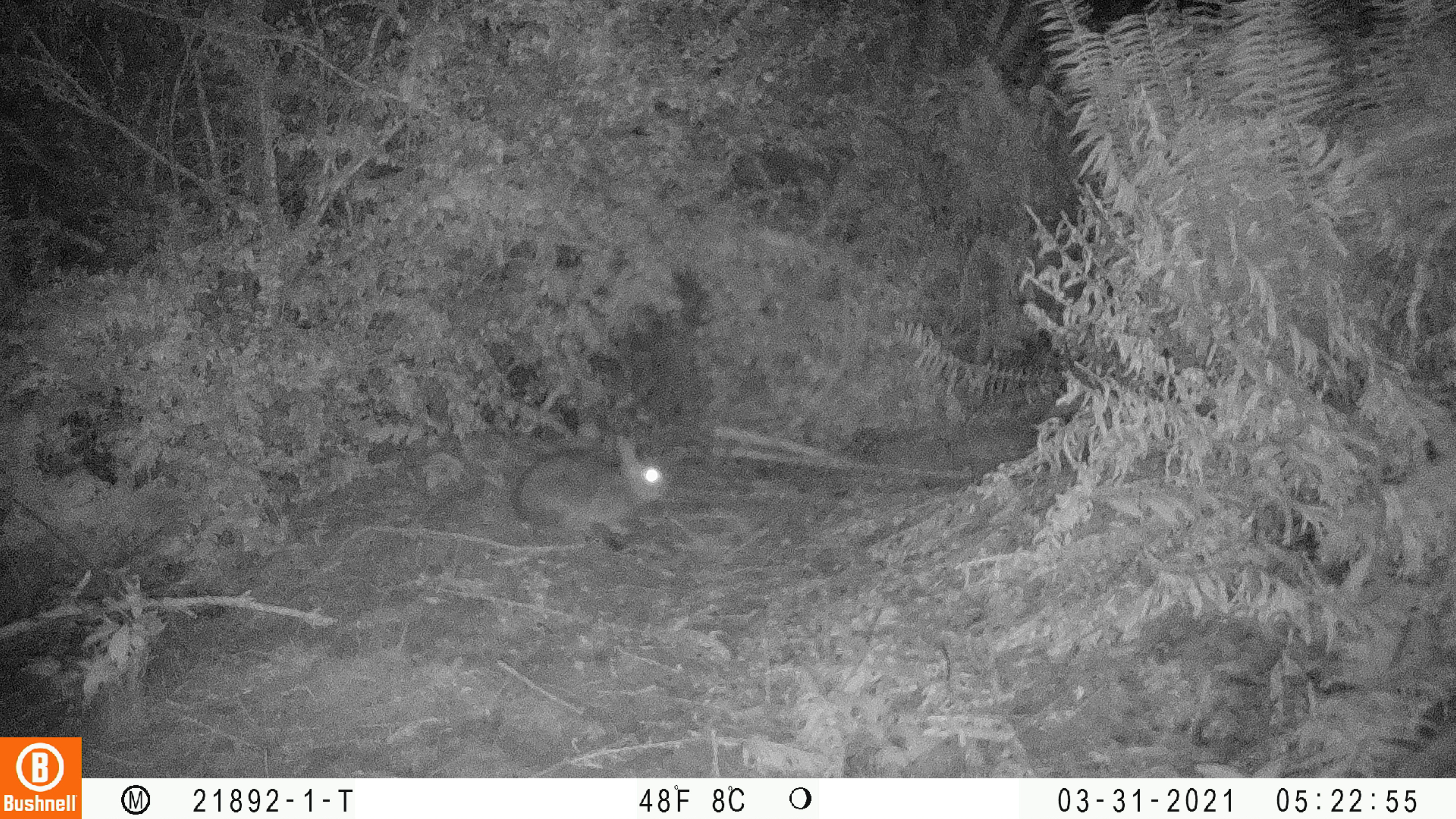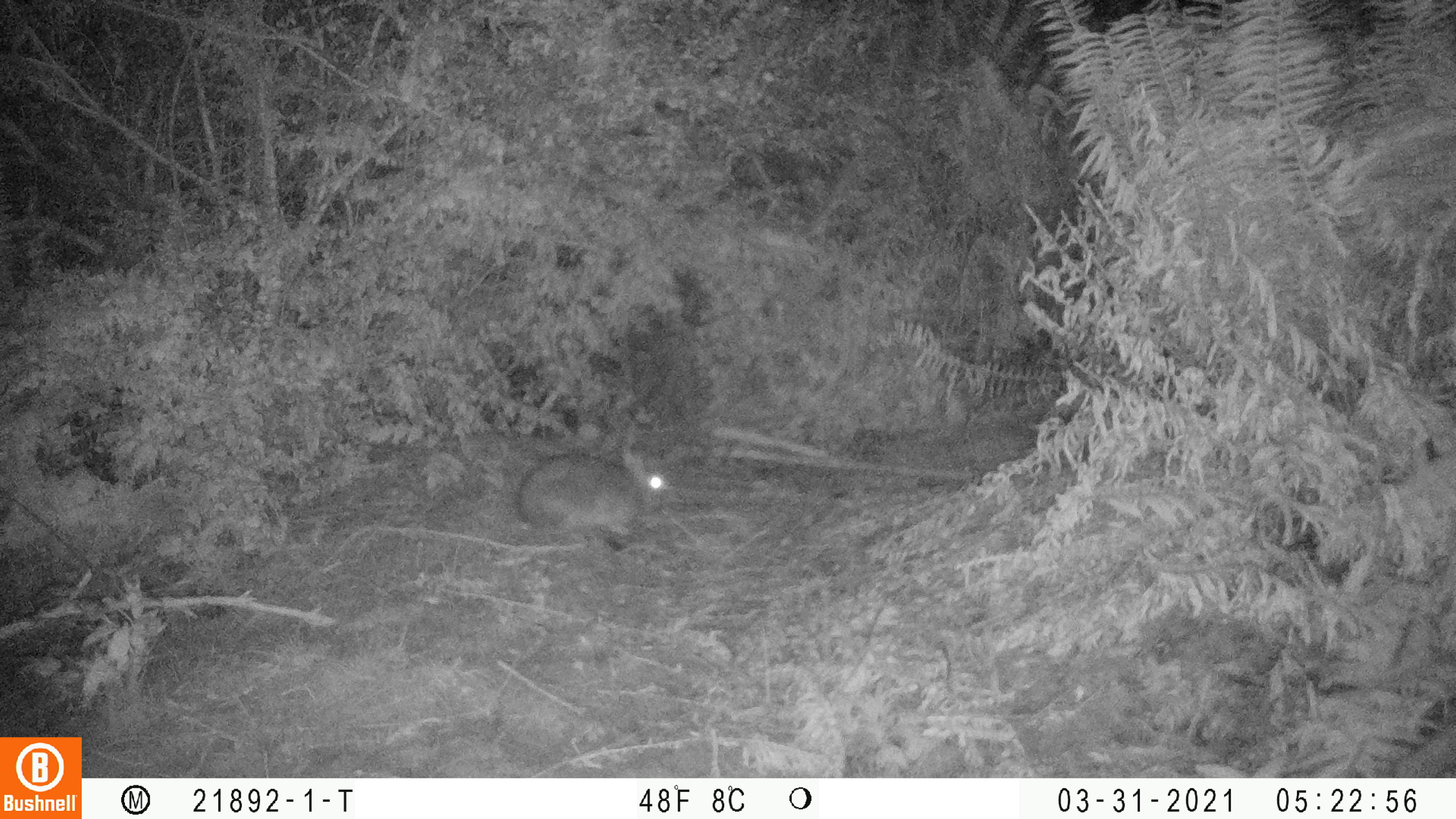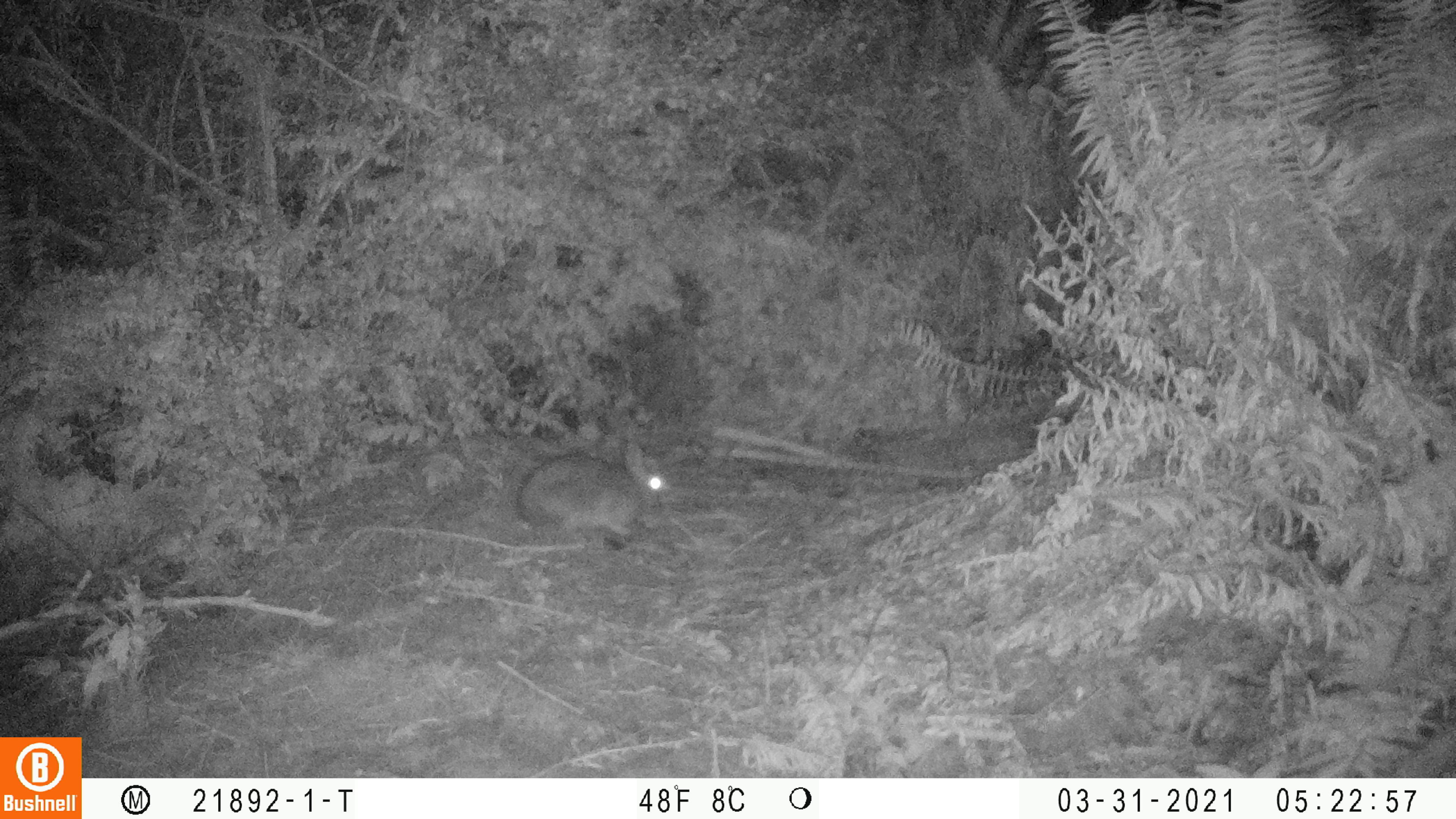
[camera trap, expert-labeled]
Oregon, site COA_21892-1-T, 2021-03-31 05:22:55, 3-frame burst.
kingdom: Animalia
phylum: Chordata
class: Mammalia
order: Lagomorpha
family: Leporidae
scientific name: Leporidae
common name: hares and rabbits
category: leporidae family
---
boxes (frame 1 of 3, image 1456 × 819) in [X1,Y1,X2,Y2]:
leporidae family: [500,419,688,565]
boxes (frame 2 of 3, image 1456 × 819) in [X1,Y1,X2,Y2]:
leporidae family: [503,420,686,571]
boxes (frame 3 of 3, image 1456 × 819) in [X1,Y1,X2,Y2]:
leporidae family: [502,431,682,571]